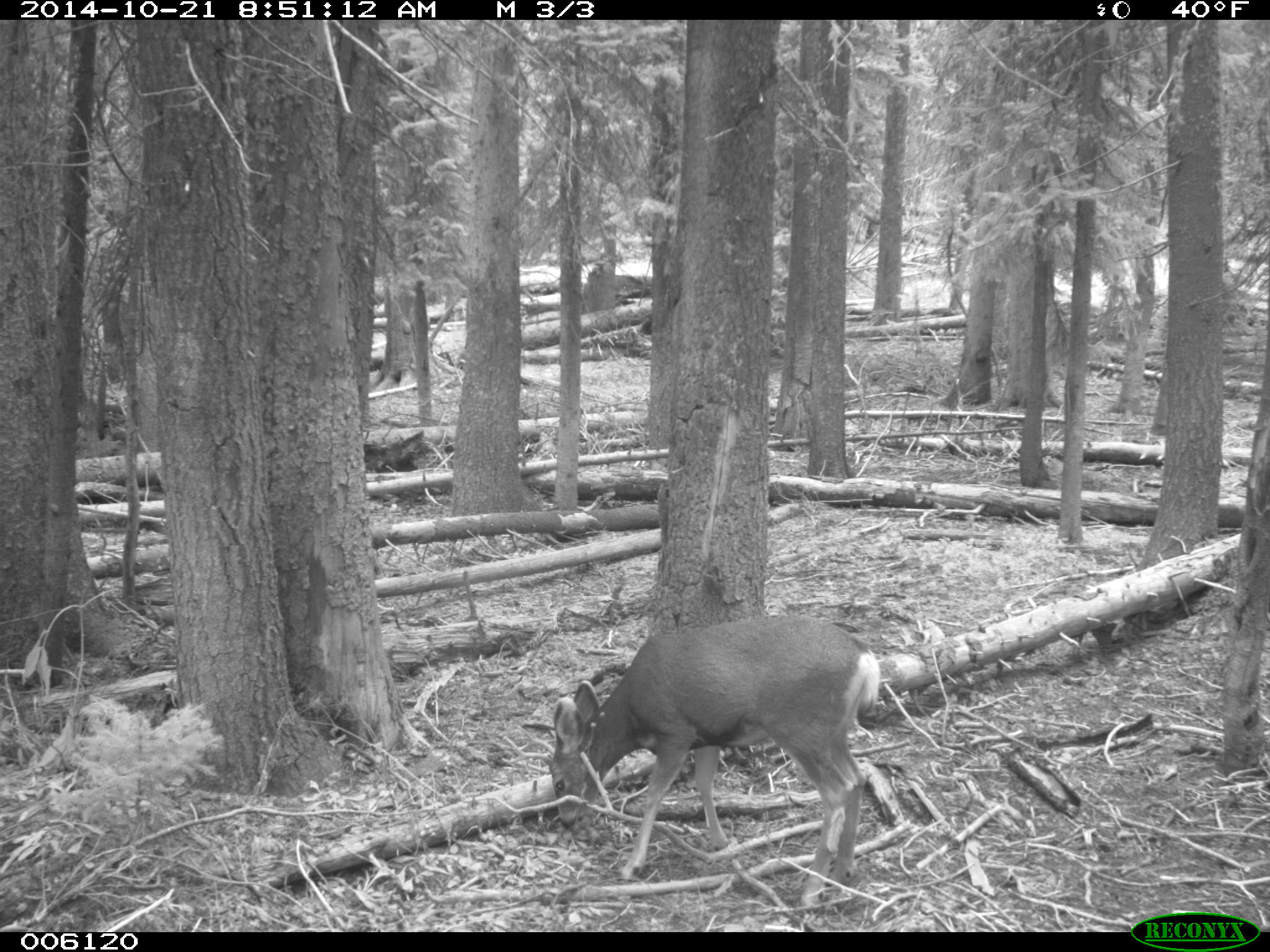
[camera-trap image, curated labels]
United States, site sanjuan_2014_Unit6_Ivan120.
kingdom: Animalia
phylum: Chordata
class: Mammalia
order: Artiodactyla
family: Cervidae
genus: Odocoileus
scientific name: Odocoileus hemionus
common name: mule deer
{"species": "Odocoileus hemionus (mule deer)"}